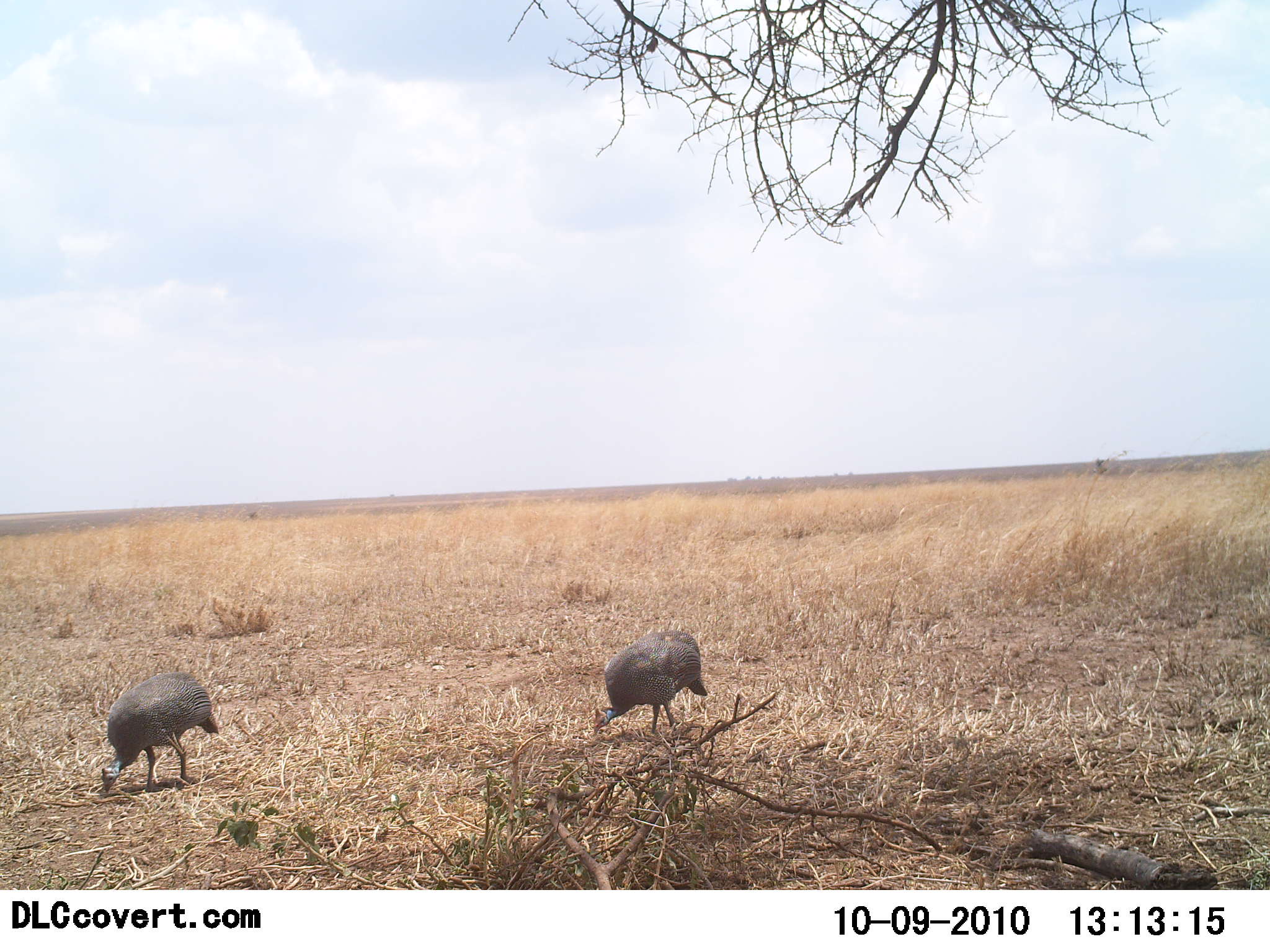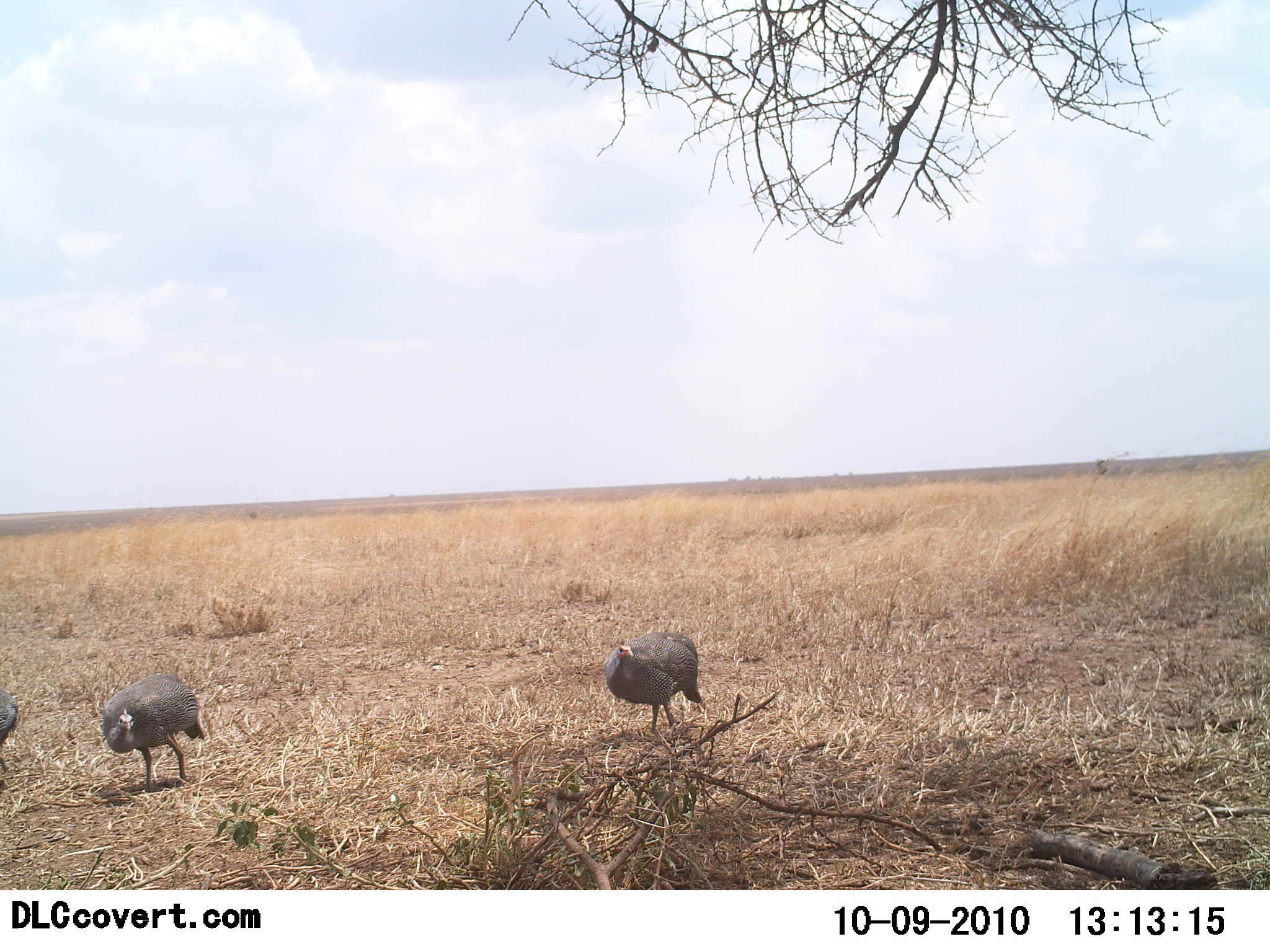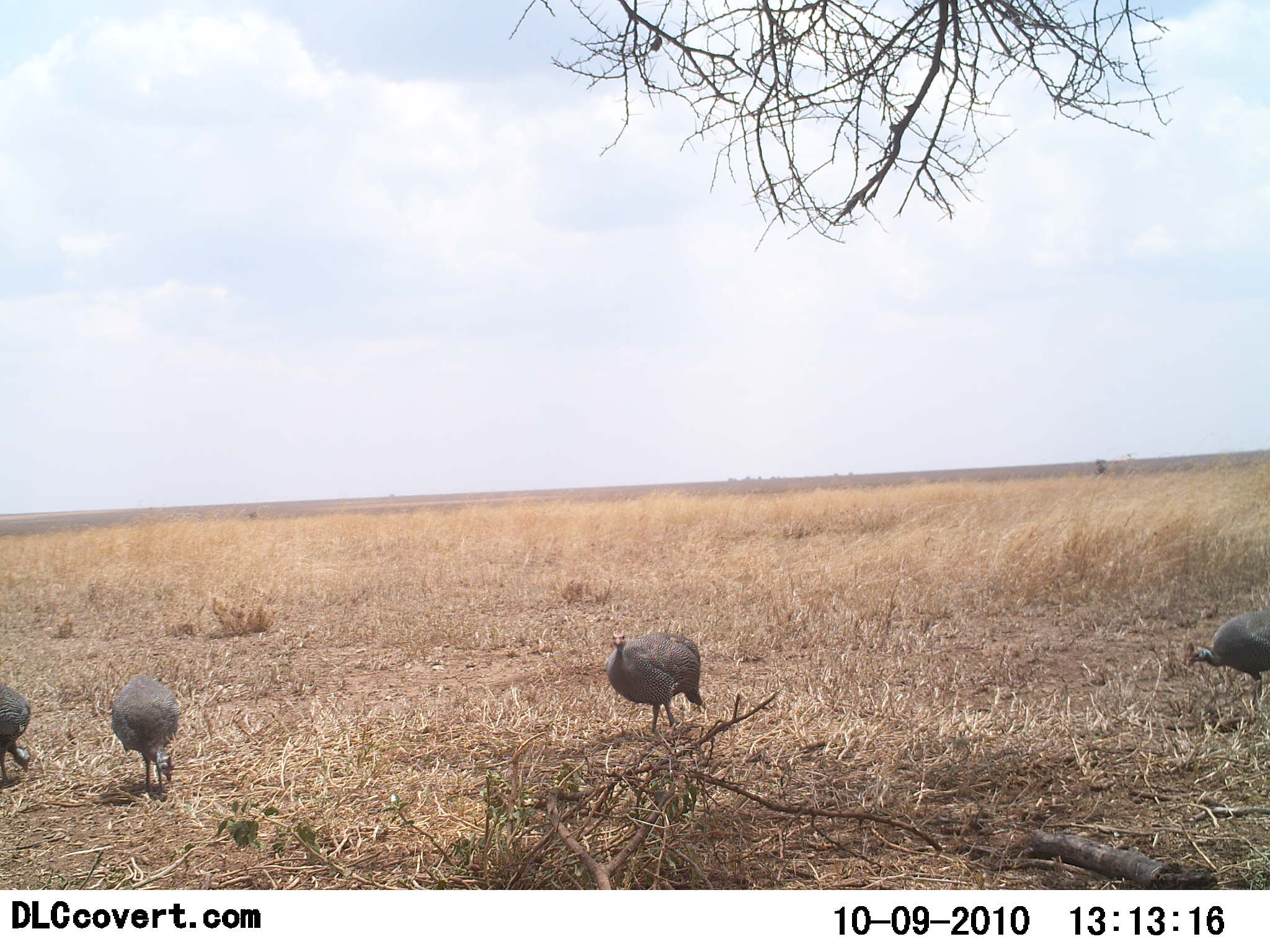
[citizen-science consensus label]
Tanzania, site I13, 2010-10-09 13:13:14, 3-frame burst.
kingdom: Animalia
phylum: Chordata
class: Aves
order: Galliformes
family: Numididae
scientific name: Numididae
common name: guinea fowl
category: guineafowl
Guineafowl (guinea fowl) (Numididae), count 4. Behavior (volunteer vote fractions): standing 41%, resting 0%, moving 50%, interacting 0%. Young present (vote fraction): 0%. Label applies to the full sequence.